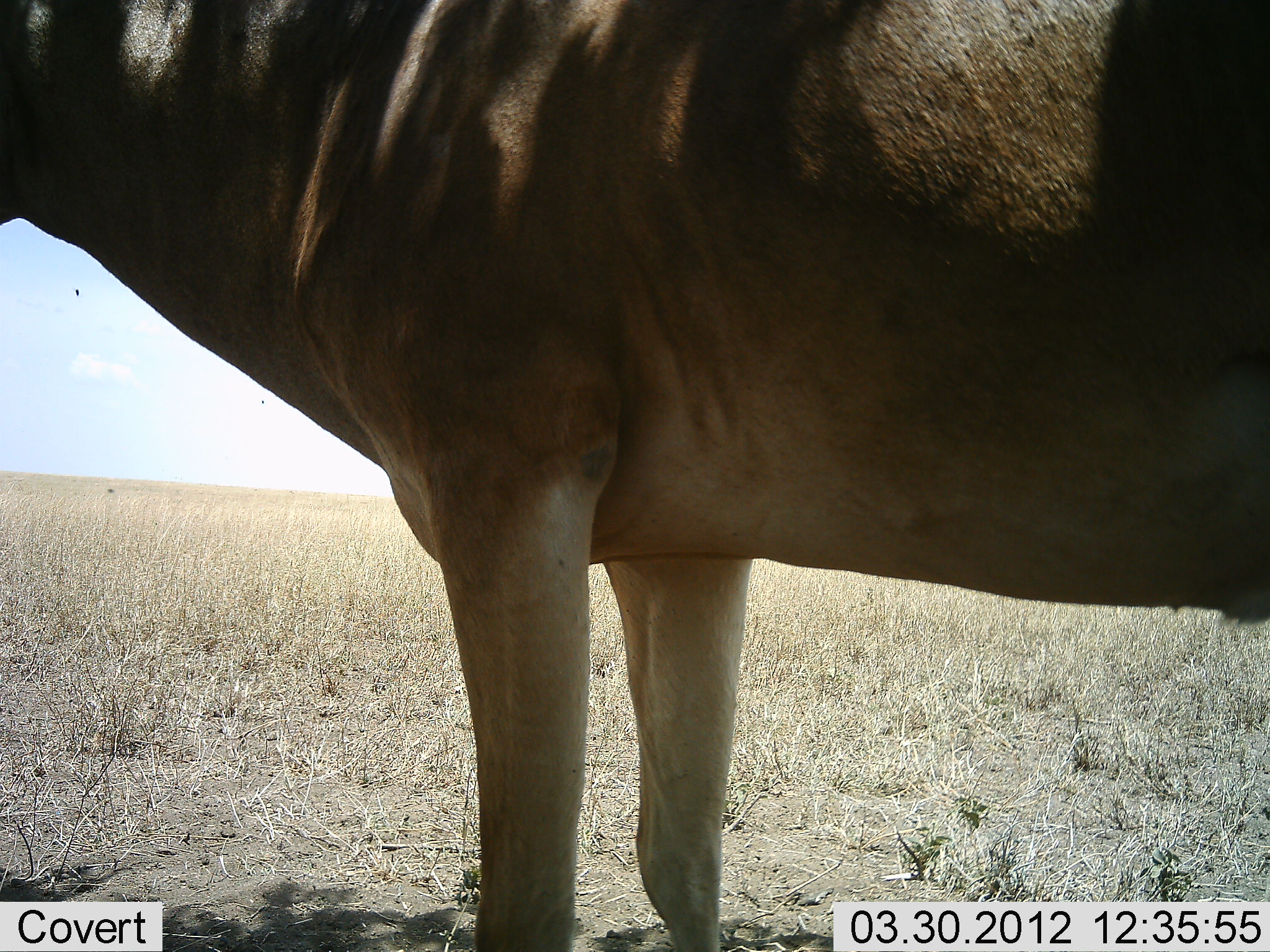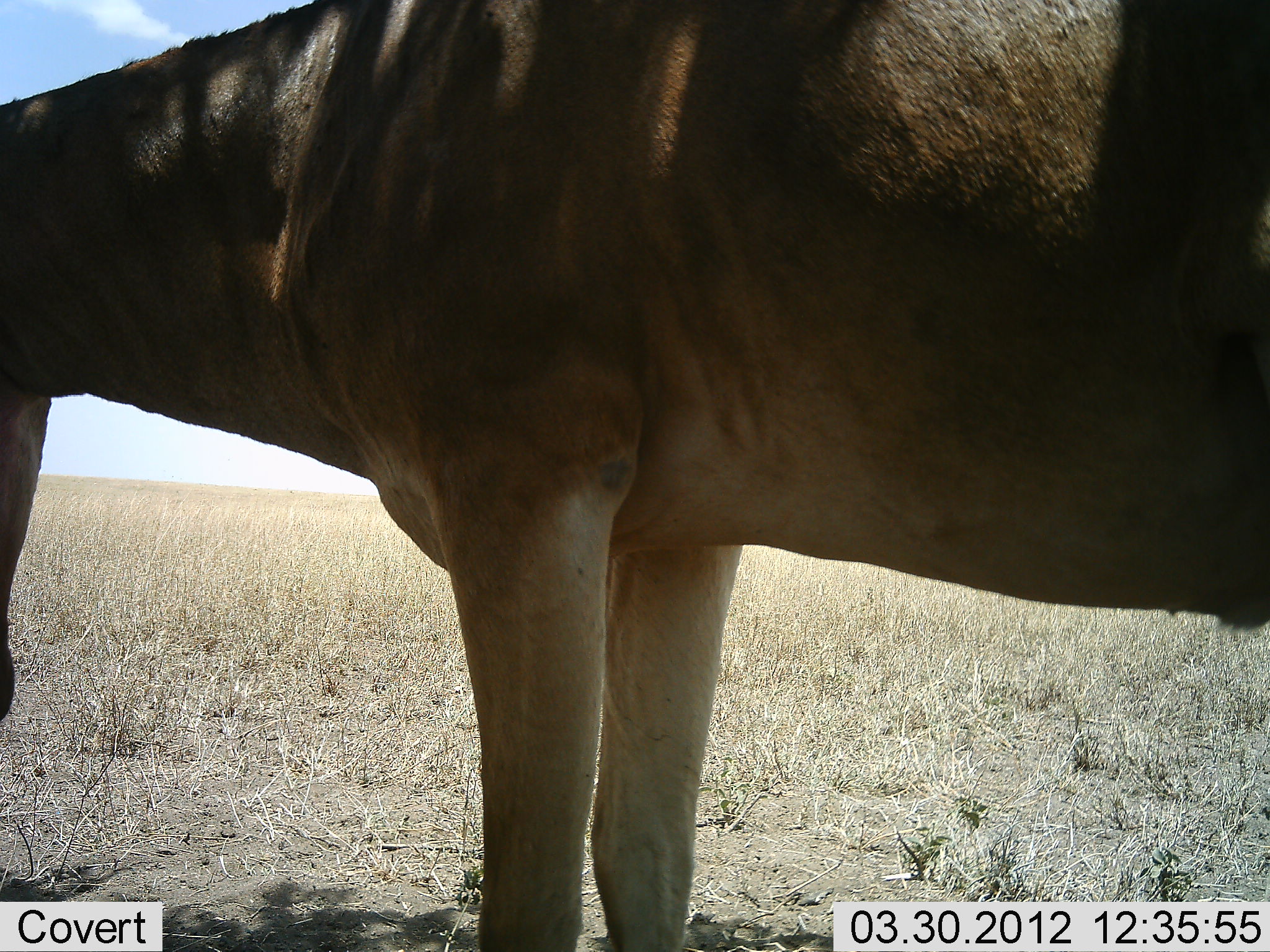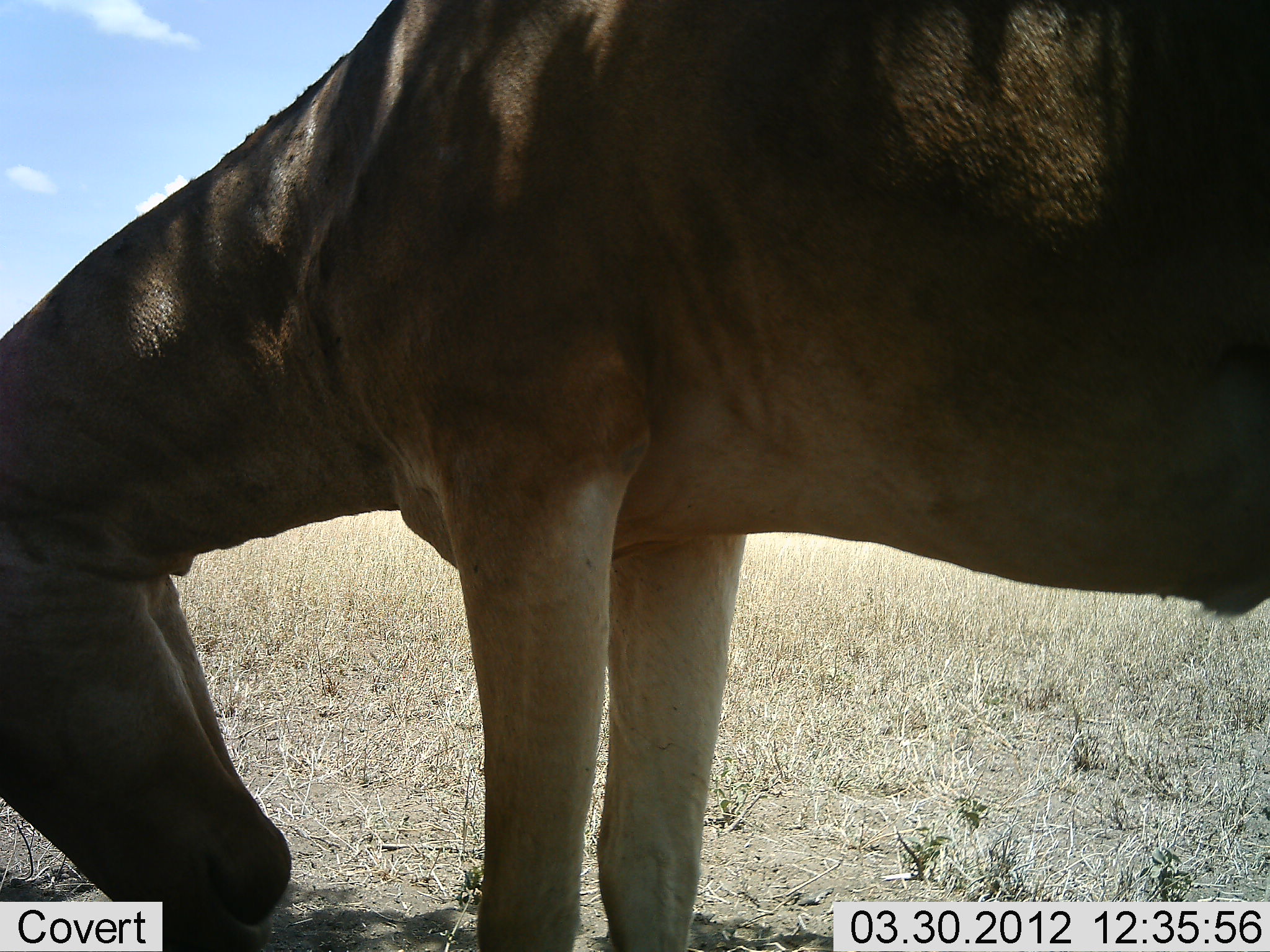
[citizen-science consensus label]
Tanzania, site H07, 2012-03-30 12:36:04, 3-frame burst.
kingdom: Animalia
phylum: Chordata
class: Mammalia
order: Artiodactyla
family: Bovidae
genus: Alcelaphus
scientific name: Alcelaphus buselaphus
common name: hartebeest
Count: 1.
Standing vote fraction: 80%.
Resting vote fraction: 7%.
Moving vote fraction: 7%.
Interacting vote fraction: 0%.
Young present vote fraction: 0%.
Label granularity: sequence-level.